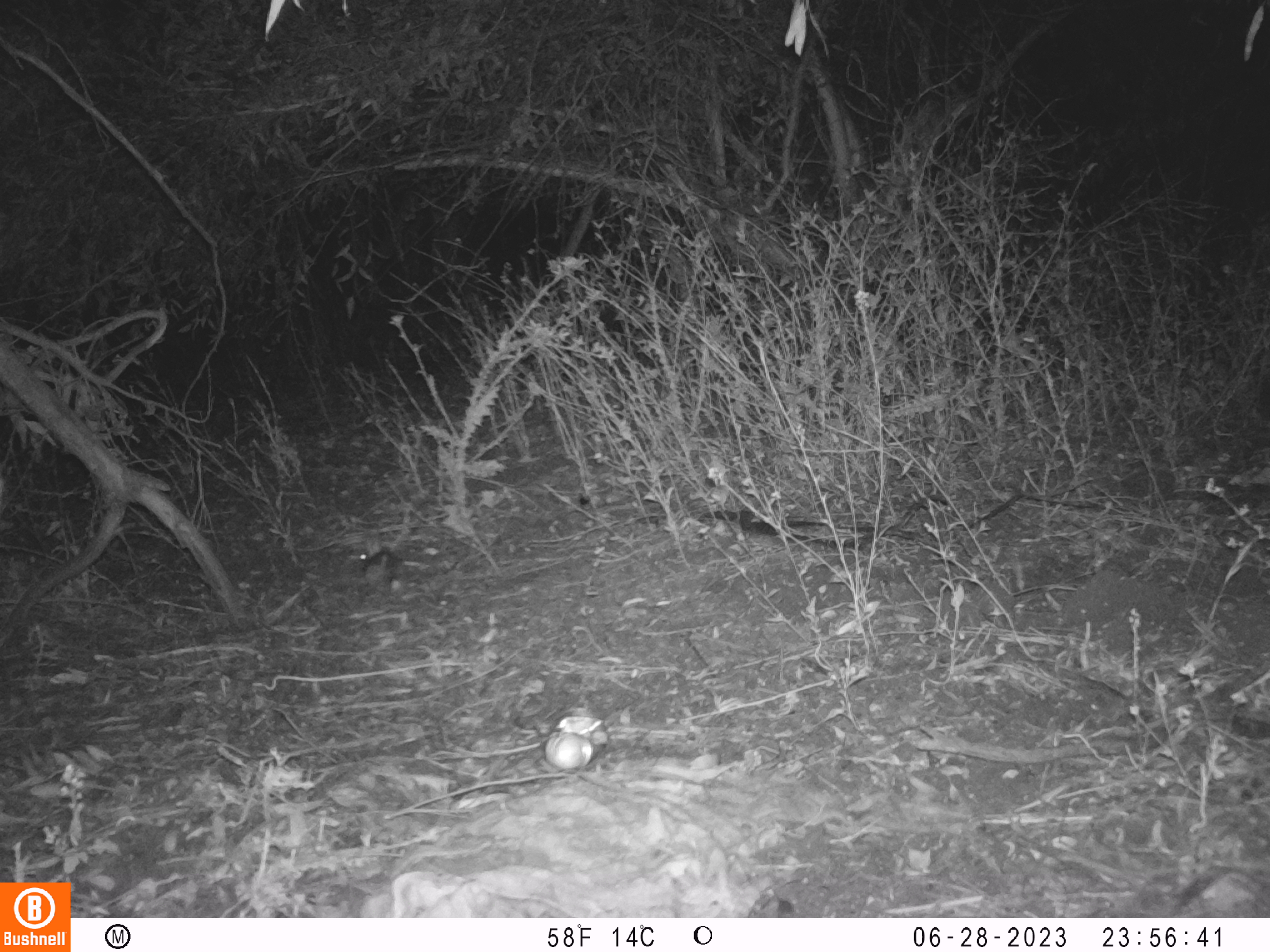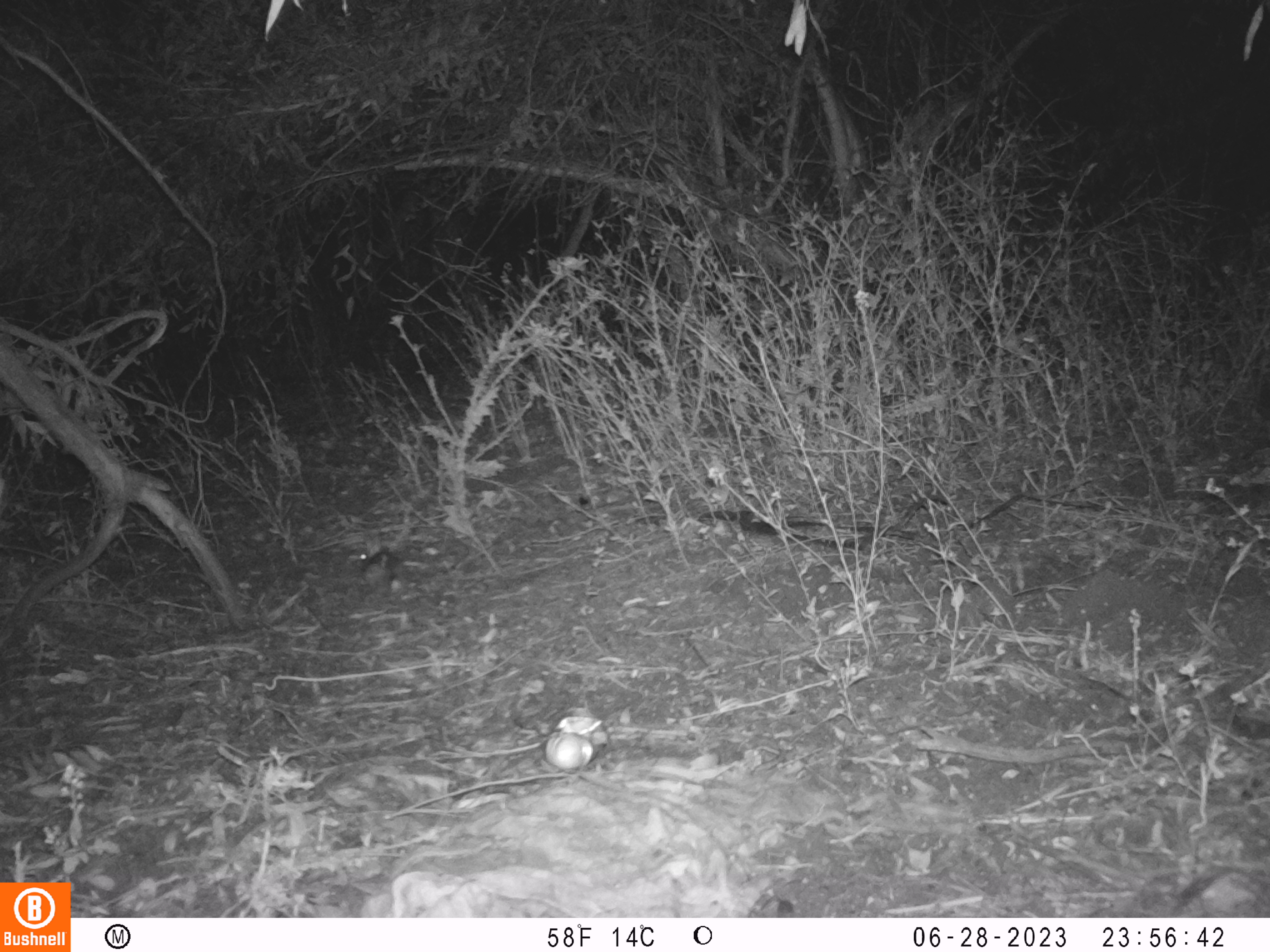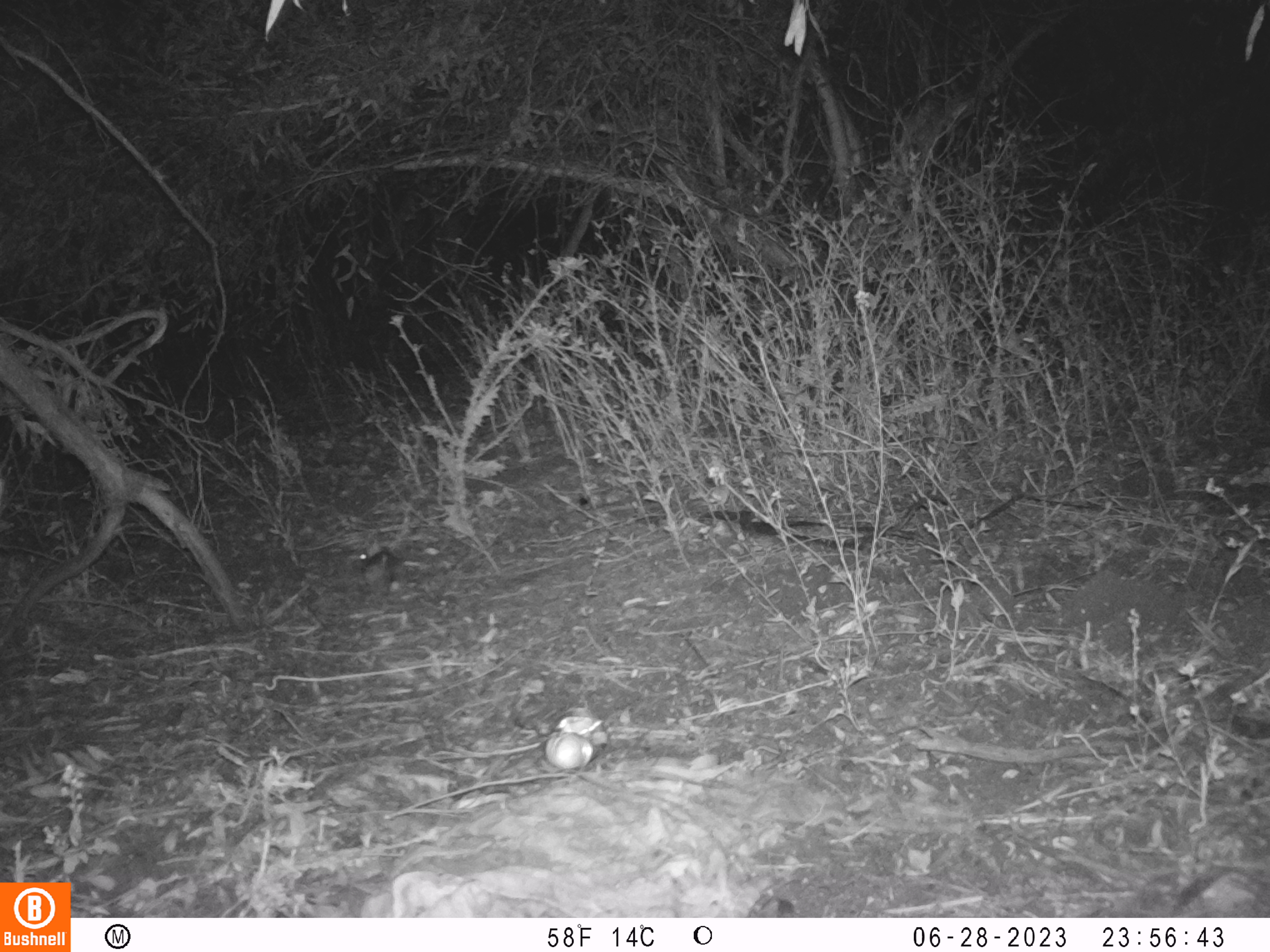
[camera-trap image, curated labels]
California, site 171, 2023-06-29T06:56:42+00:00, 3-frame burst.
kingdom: Animalia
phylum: Chordata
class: Mammalia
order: Lagomorpha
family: Leporidae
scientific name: Leporidae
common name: rabbit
Rabbit (Leporidae).